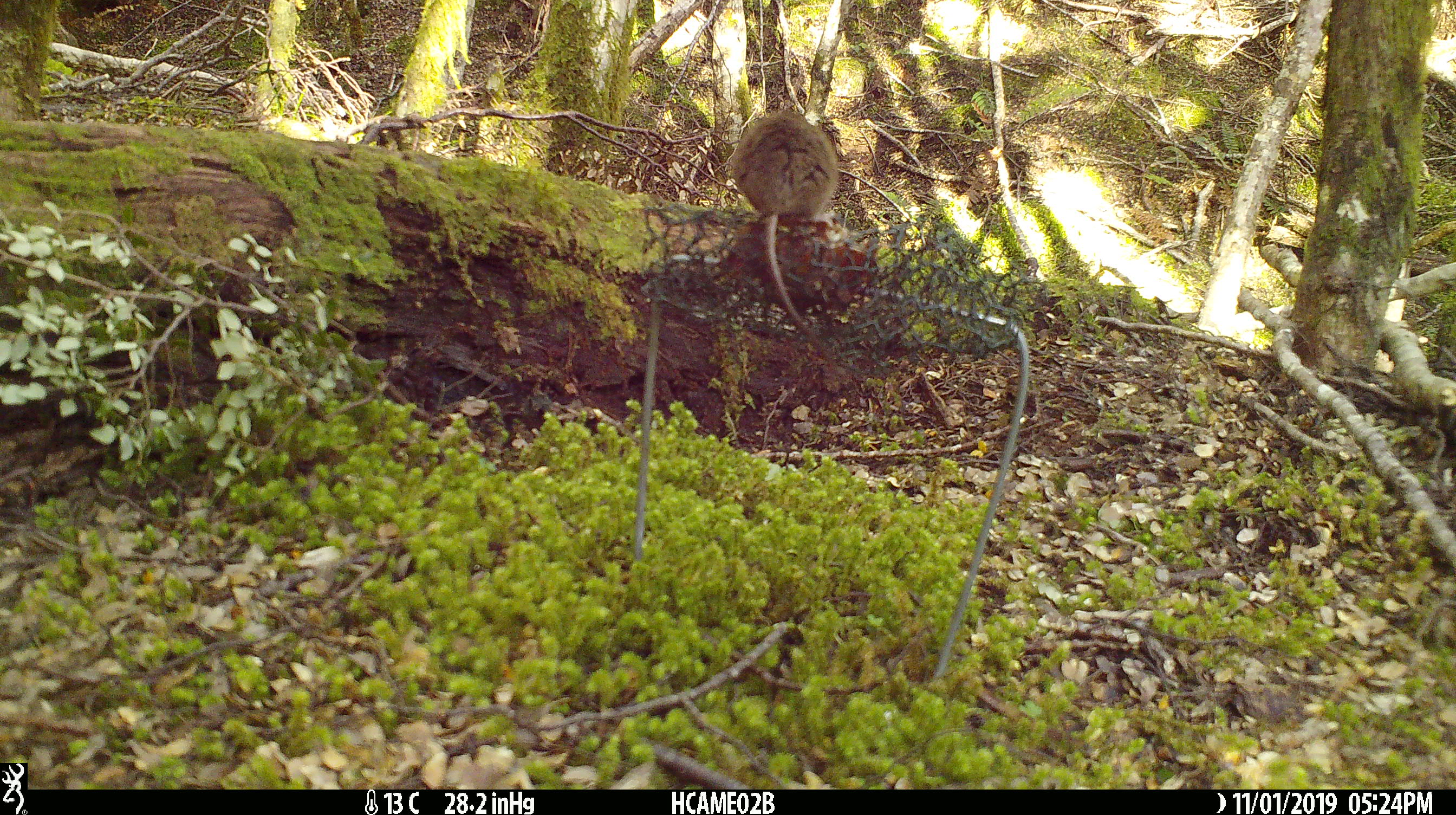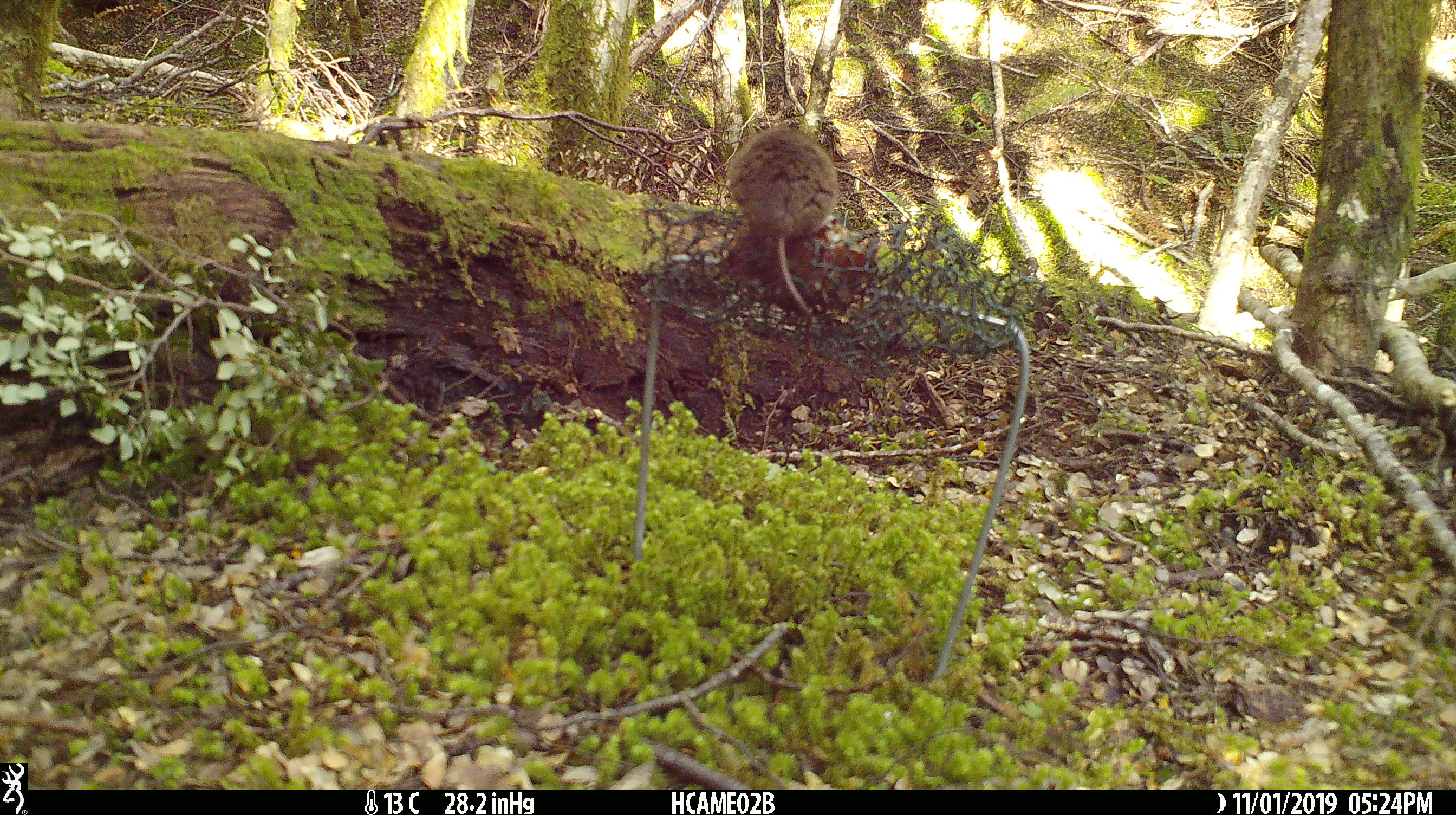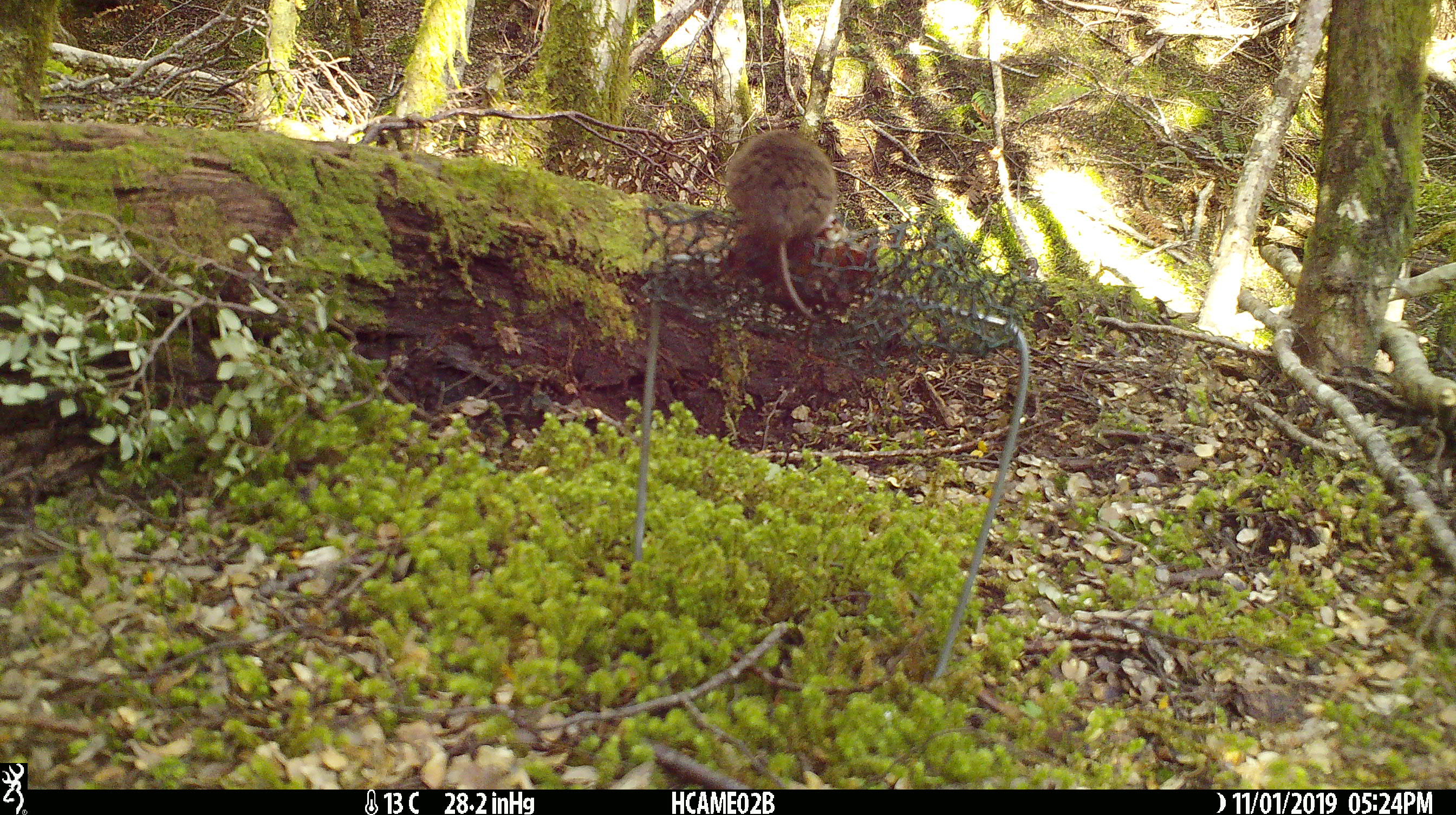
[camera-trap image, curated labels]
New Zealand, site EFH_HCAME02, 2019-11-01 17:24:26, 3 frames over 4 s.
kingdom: Animalia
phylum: Chordata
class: Mammalia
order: Rodentia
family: Muridae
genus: Mus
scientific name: Mus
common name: mouse